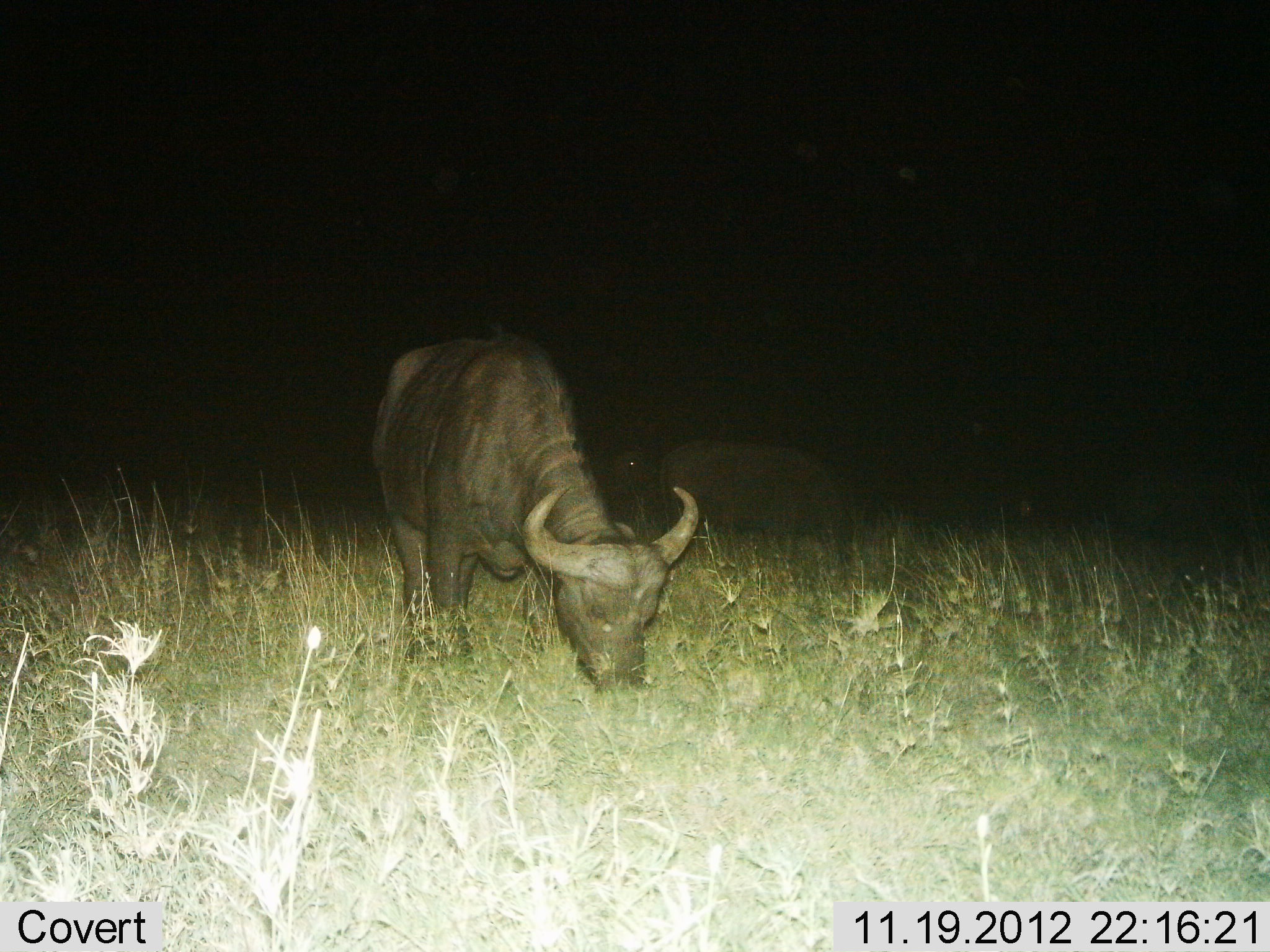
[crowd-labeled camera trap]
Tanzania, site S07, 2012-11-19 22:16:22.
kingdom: Animalia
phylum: Chordata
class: Mammalia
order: Artiodactyla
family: Bovidae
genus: Syncerus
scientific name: Syncerus caffer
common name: cape buffalo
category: buffalo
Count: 2.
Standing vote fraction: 10%.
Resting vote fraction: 0%.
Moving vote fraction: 0%.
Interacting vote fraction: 0%.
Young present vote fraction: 10%.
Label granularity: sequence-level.